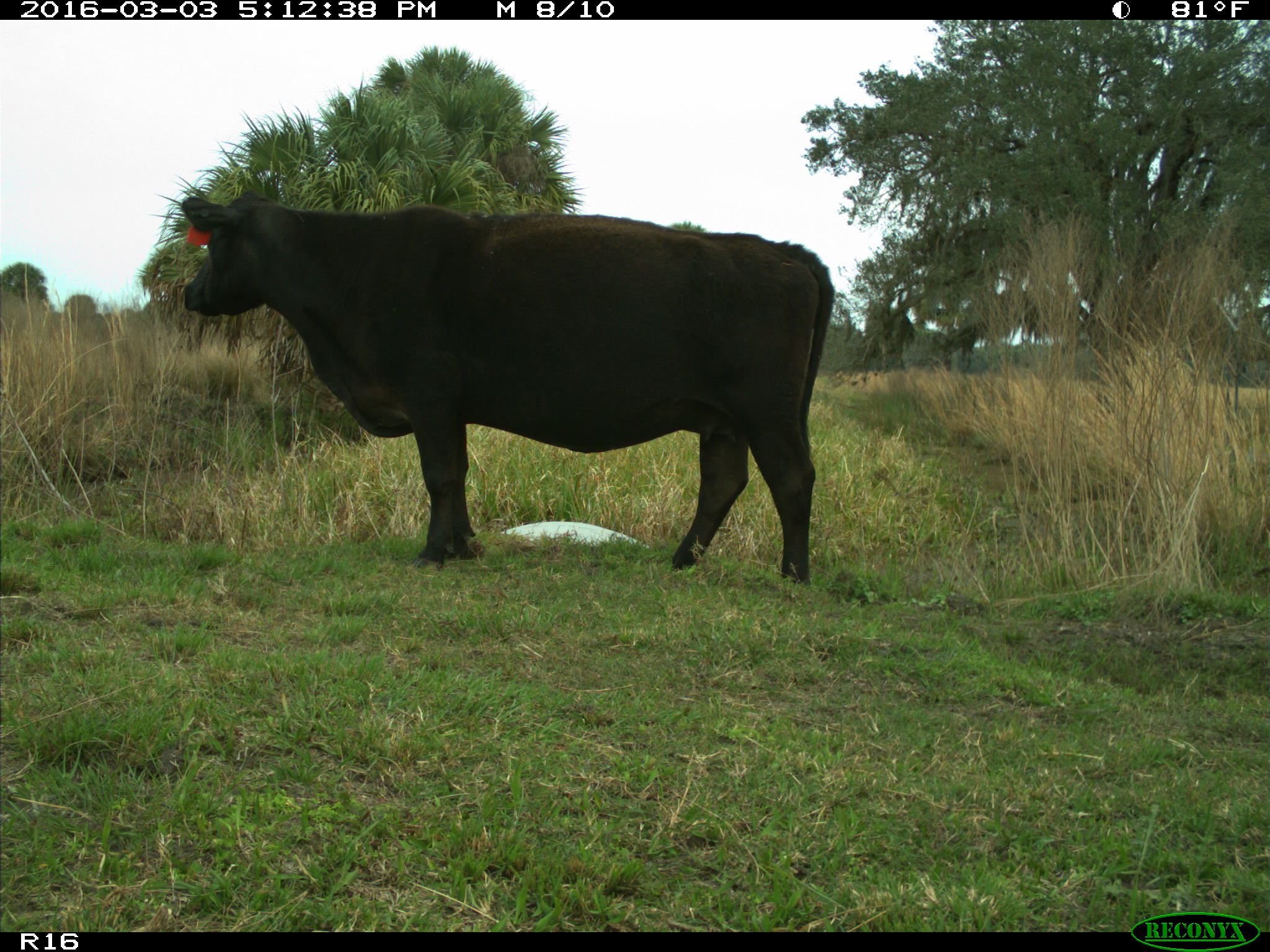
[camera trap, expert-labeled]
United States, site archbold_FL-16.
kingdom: Animalia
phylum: Chordata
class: Mammalia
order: Artiodactyla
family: Bovidae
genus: Bos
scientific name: Bos taurus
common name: domestic cow